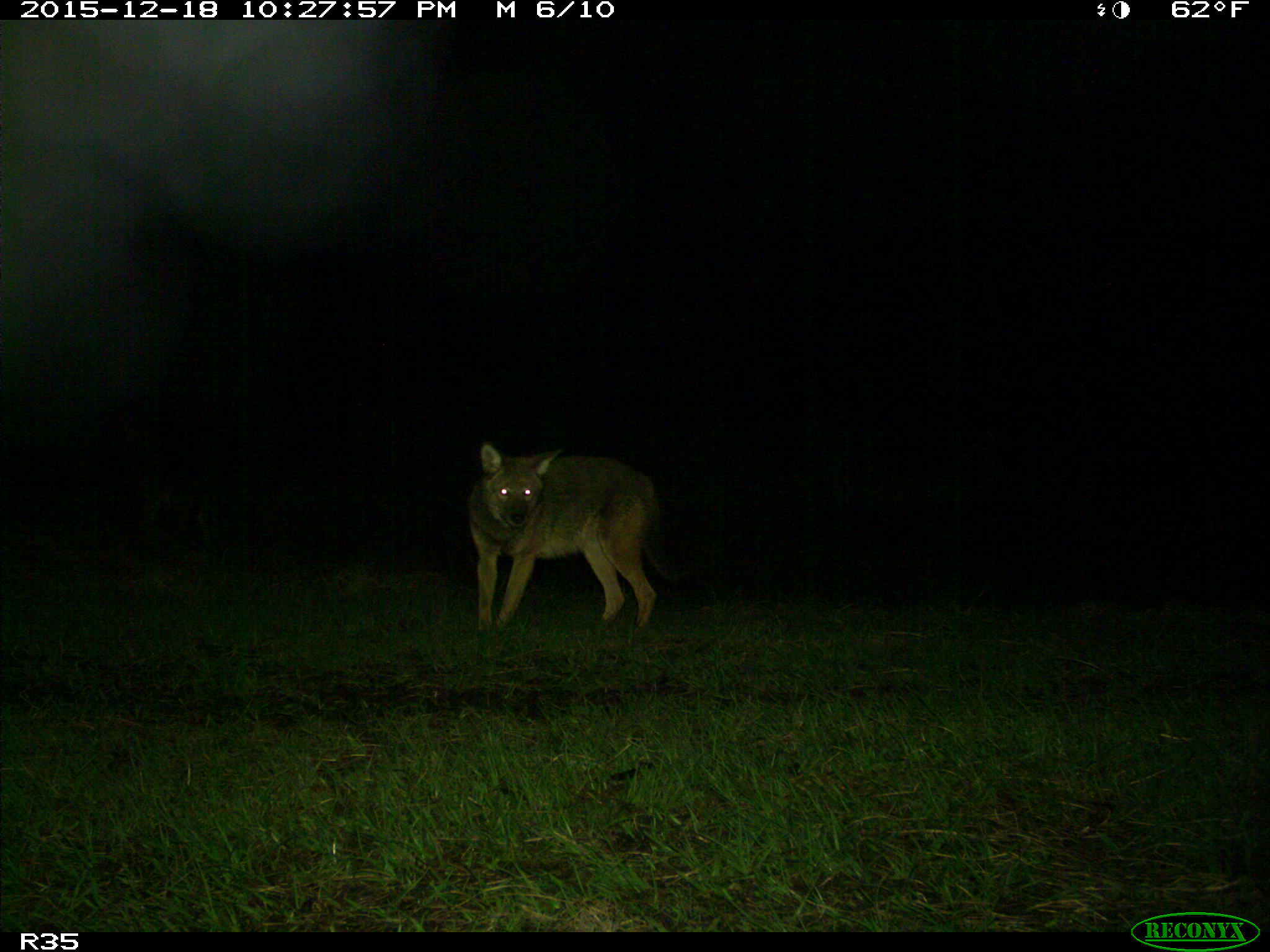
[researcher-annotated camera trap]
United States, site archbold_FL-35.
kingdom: Animalia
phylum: Chordata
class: Mammalia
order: Carnivora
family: Canidae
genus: Canis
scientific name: Canis latrans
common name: coyote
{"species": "Canis latrans (coyote)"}